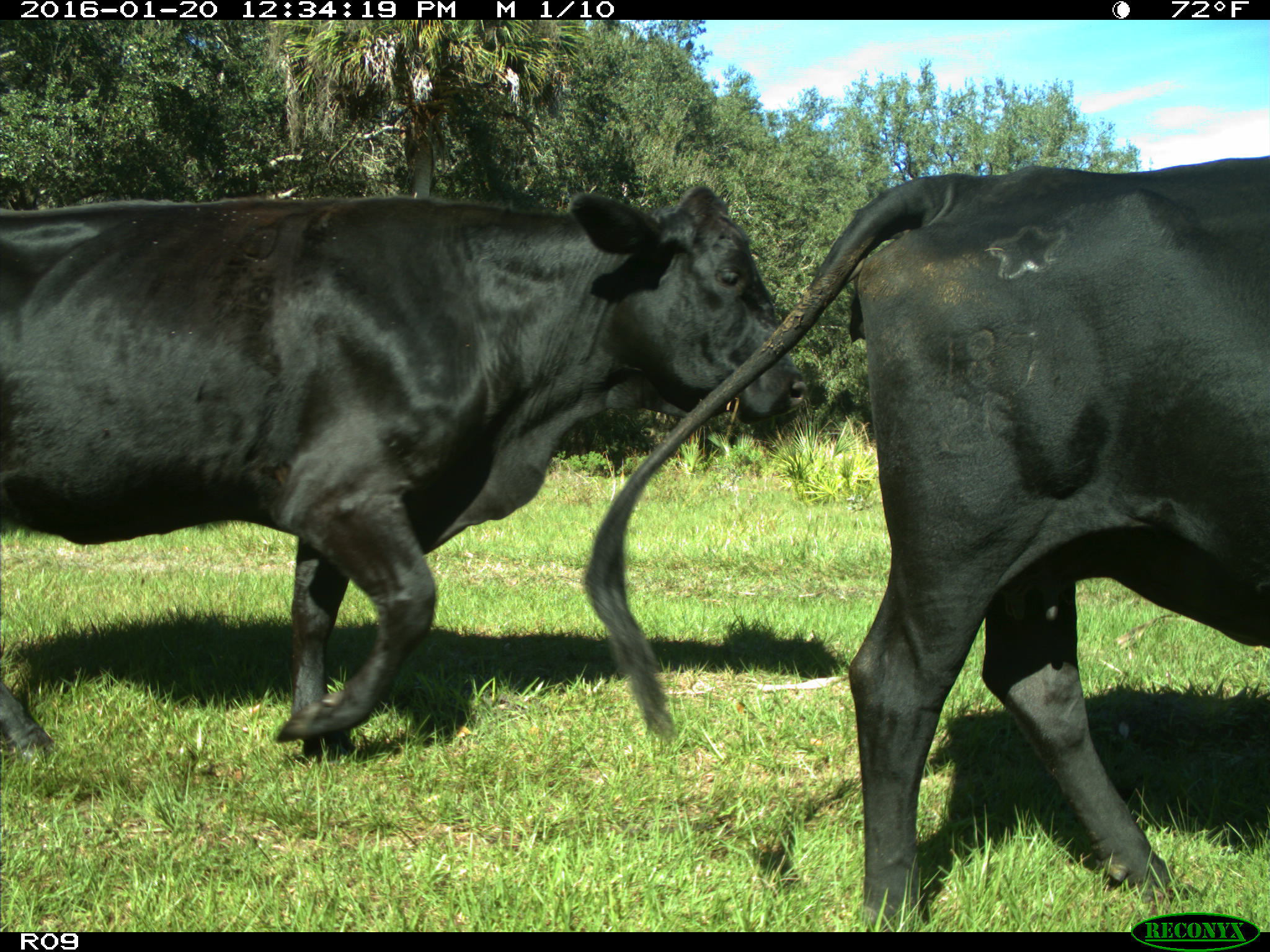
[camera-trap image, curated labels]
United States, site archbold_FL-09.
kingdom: Animalia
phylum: Chordata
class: Mammalia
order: Artiodactyla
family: Bovidae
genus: Bos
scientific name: Bos taurus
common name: domestic cow